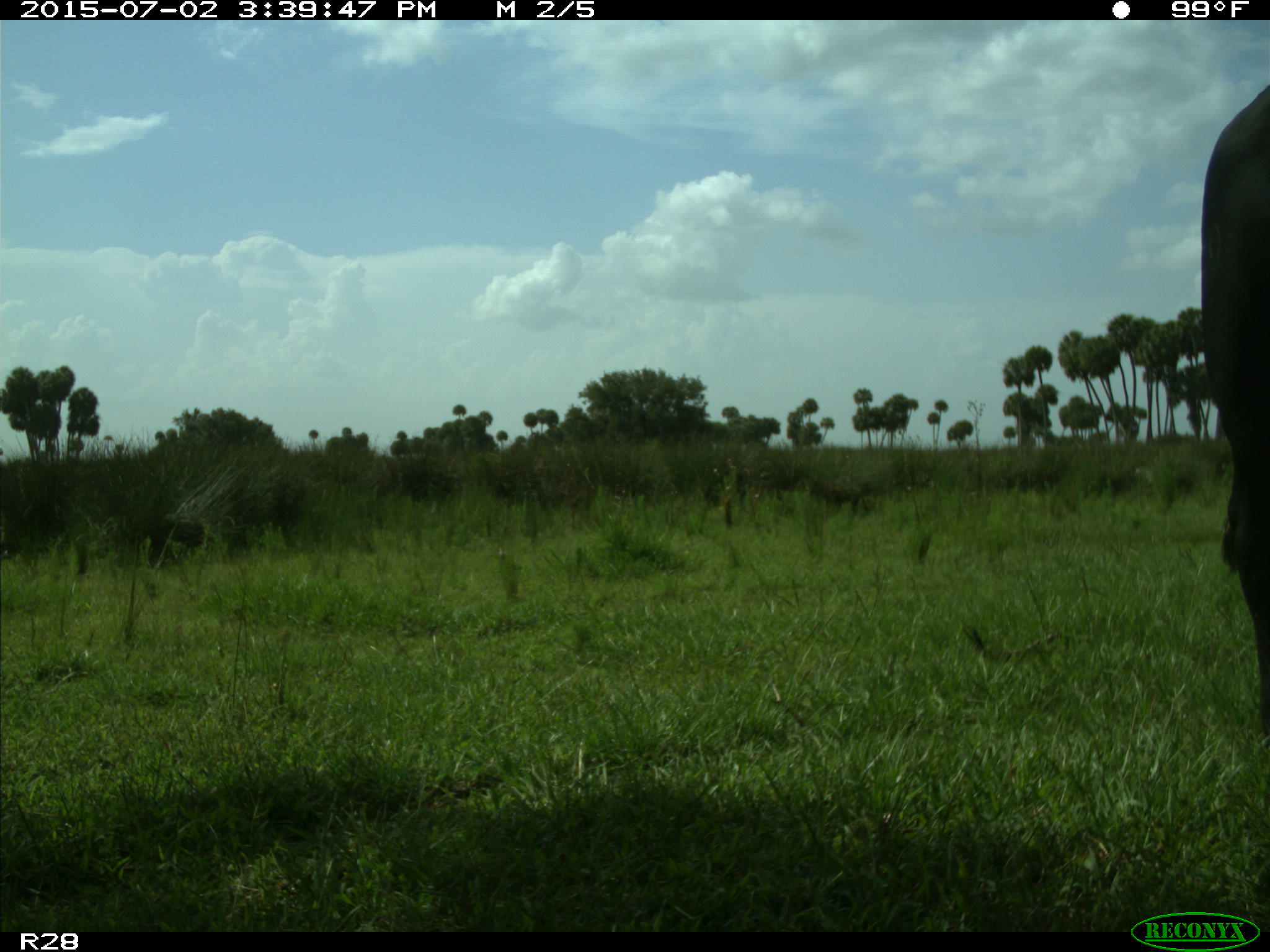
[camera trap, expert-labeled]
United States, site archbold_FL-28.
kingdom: Animalia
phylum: Chordata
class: Mammalia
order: Artiodactyla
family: Bovidae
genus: Bos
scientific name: Bos taurus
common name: domestic cow